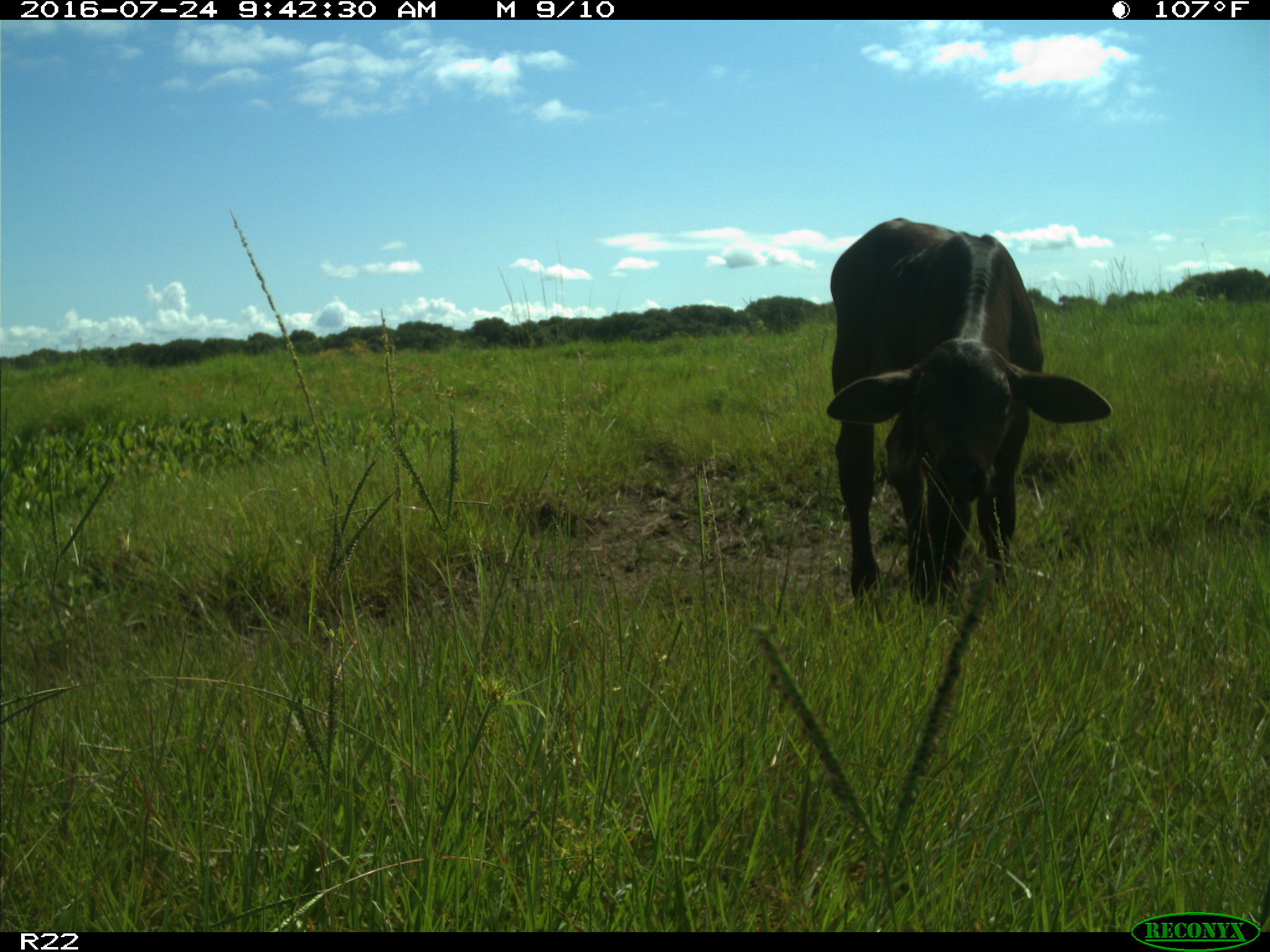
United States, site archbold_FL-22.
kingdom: Animalia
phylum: Chordata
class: Mammalia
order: Artiodactyla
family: Bovidae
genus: Bos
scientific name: Bos taurus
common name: domestic cow